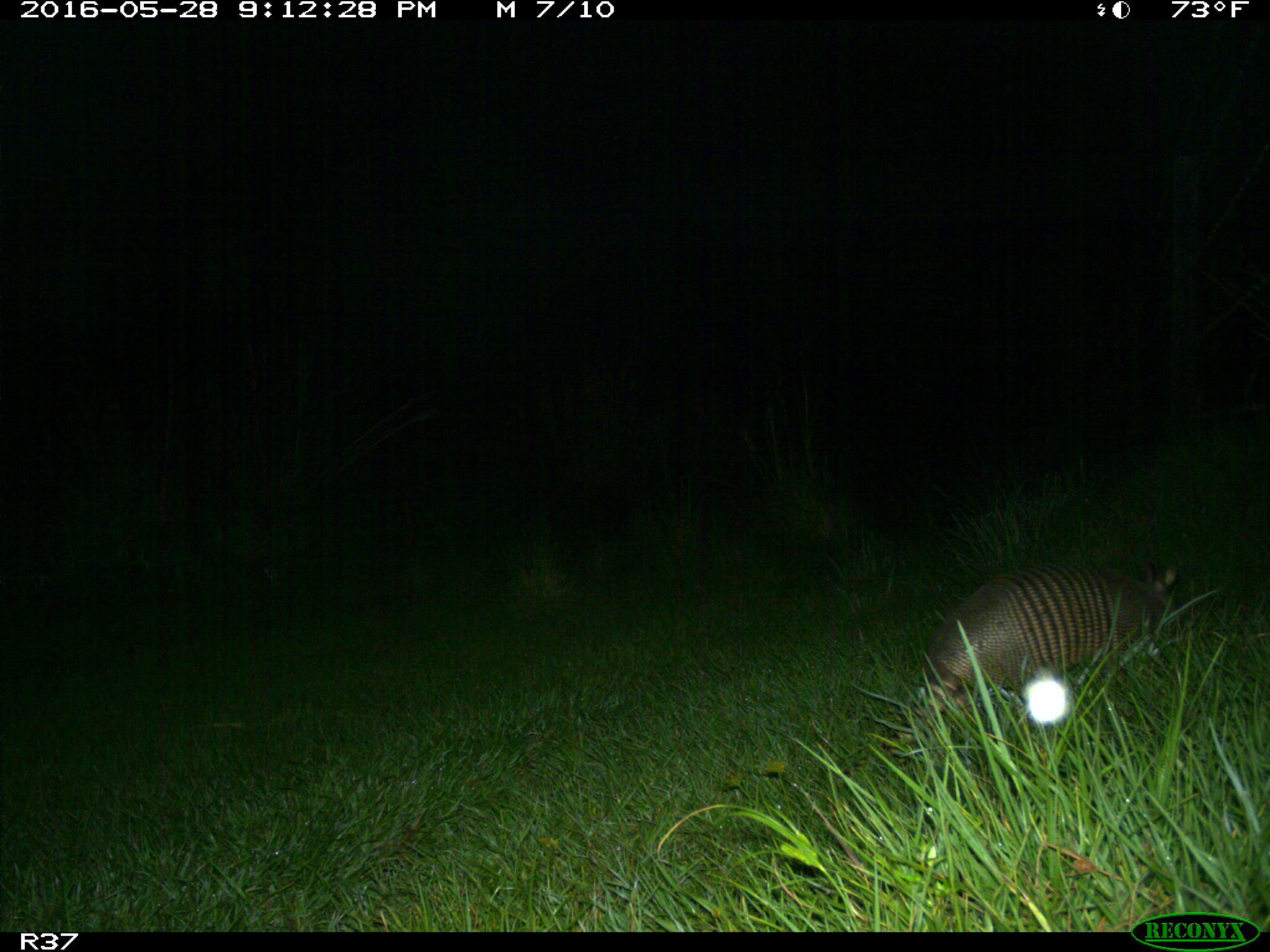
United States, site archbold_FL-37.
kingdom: Animalia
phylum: Chordata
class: Mammalia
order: Cingulata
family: Dasypodidae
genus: Dasypus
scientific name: Dasypus novemcinctus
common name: nine-banded armadillo